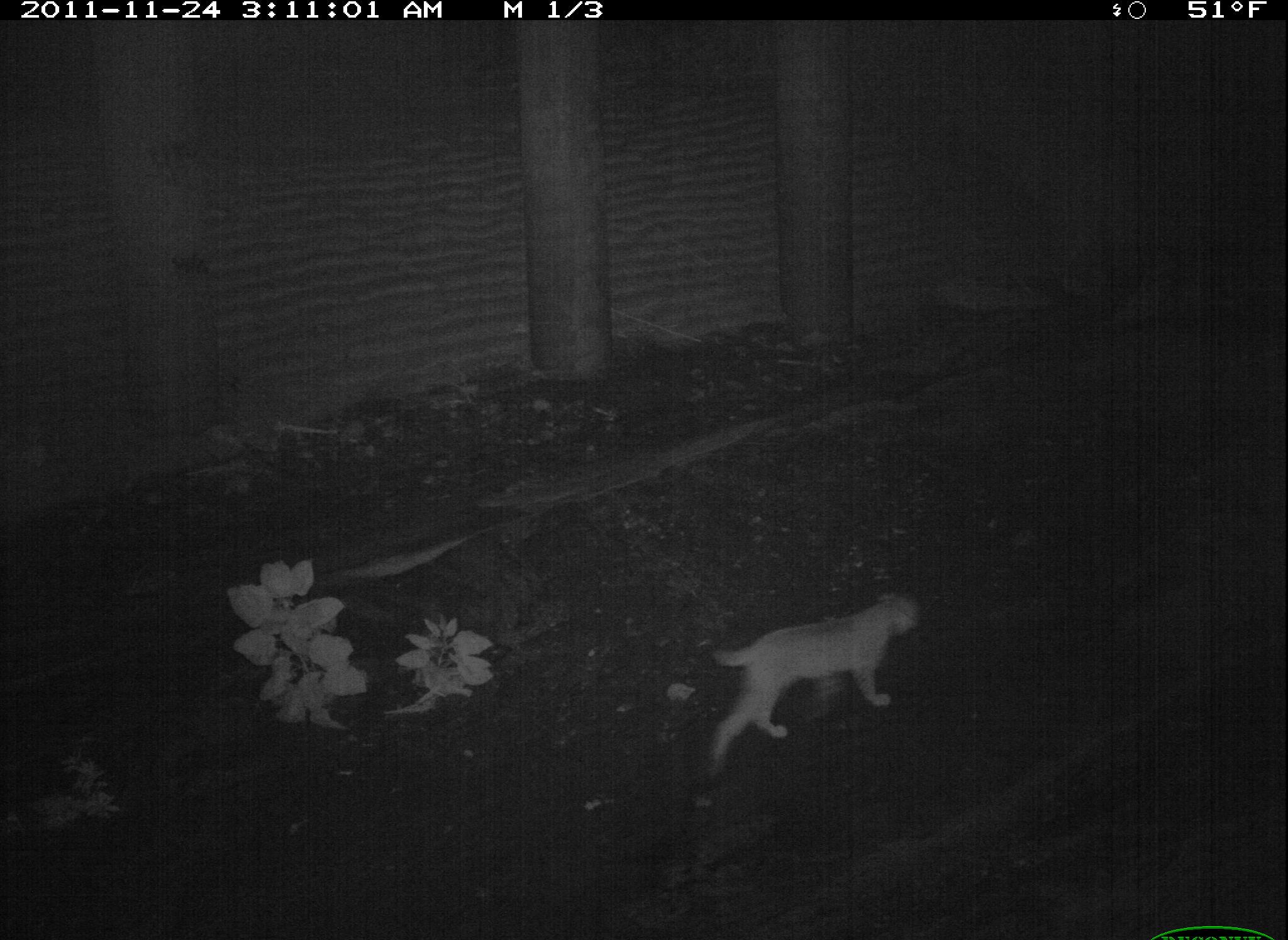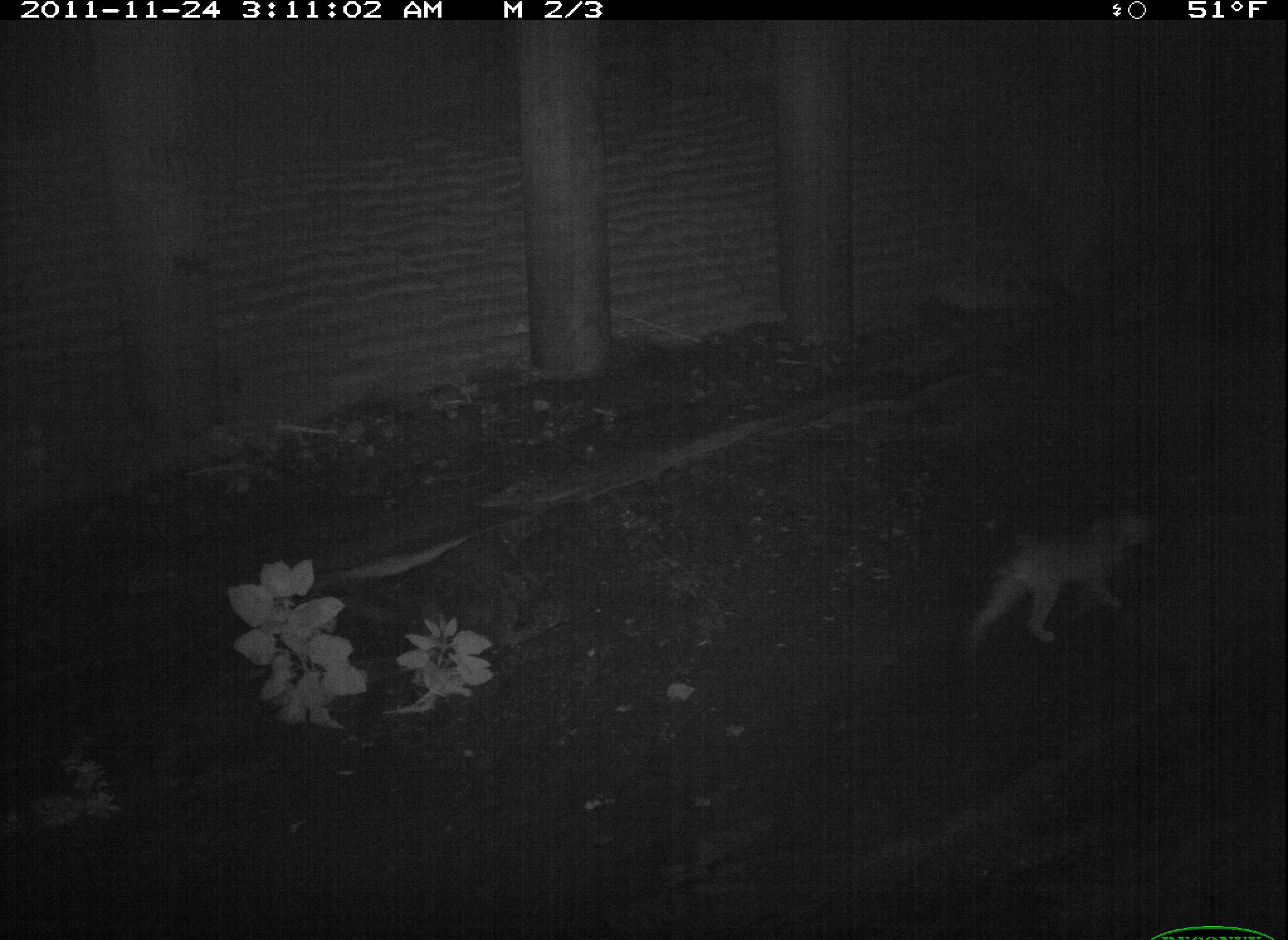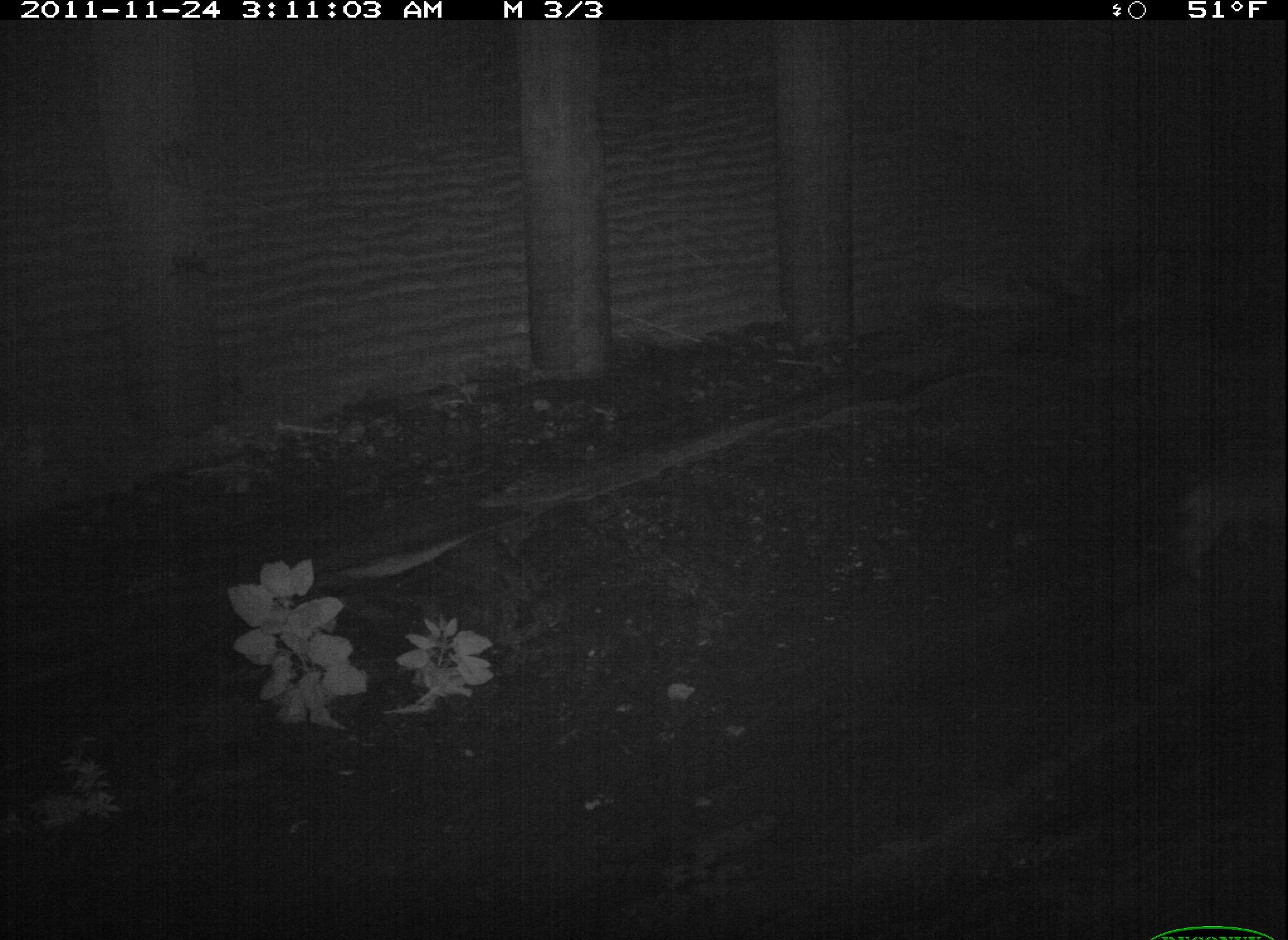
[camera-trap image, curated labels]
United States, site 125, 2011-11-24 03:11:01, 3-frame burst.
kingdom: Animalia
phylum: Chordata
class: Mammalia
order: Carnivora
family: Felidae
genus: Lynx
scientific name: Lynx rufus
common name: bobcat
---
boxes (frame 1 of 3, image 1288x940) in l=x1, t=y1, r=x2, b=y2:
bobcat: l=700, t=577, r=932, b=787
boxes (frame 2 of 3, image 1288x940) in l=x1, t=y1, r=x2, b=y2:
bobcat: l=954, t=498, r=1159, b=661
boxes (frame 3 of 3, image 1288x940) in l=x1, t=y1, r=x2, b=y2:
bobcat: l=1161, t=464, r=1285, b=595